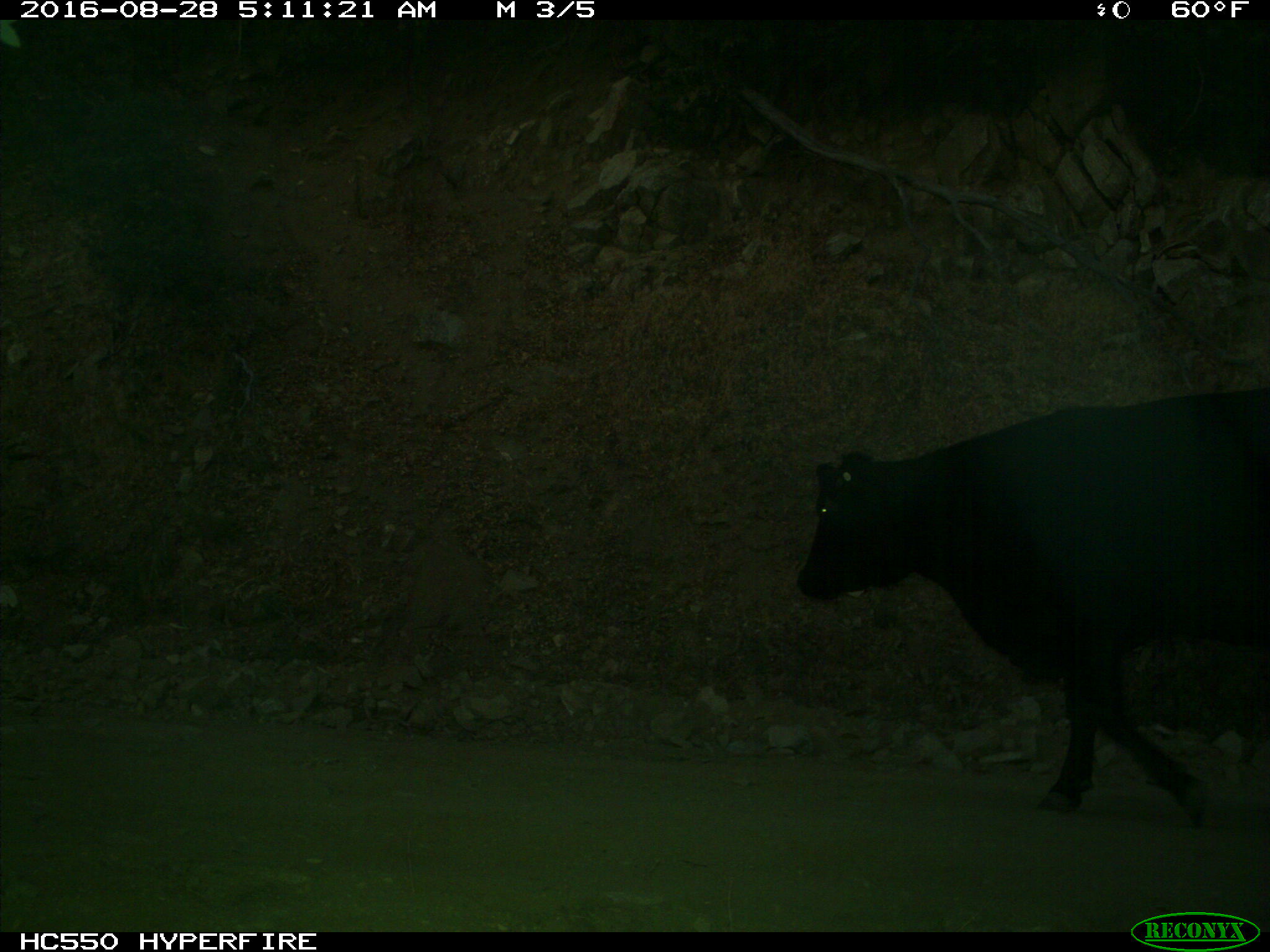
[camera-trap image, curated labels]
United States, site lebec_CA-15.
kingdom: Animalia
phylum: Chordata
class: Mammalia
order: Artiodactyla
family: Bovidae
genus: Bos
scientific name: Bos taurus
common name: domestic cow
Bos taurus (domestic cow).